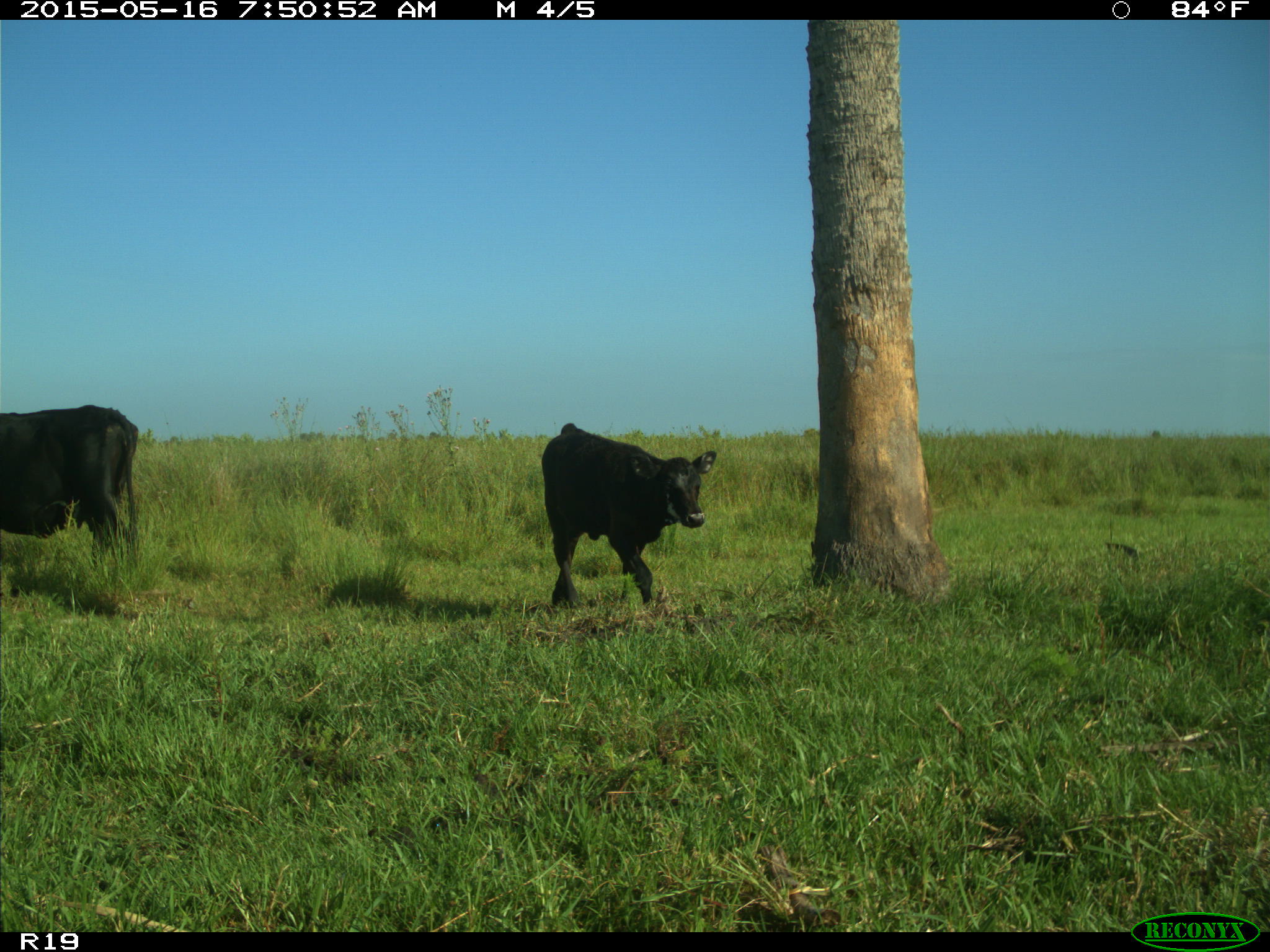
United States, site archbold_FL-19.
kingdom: Animalia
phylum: Chordata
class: Mammalia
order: Artiodactyla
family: Bovidae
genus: Bos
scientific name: Bos taurus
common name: domestic cow